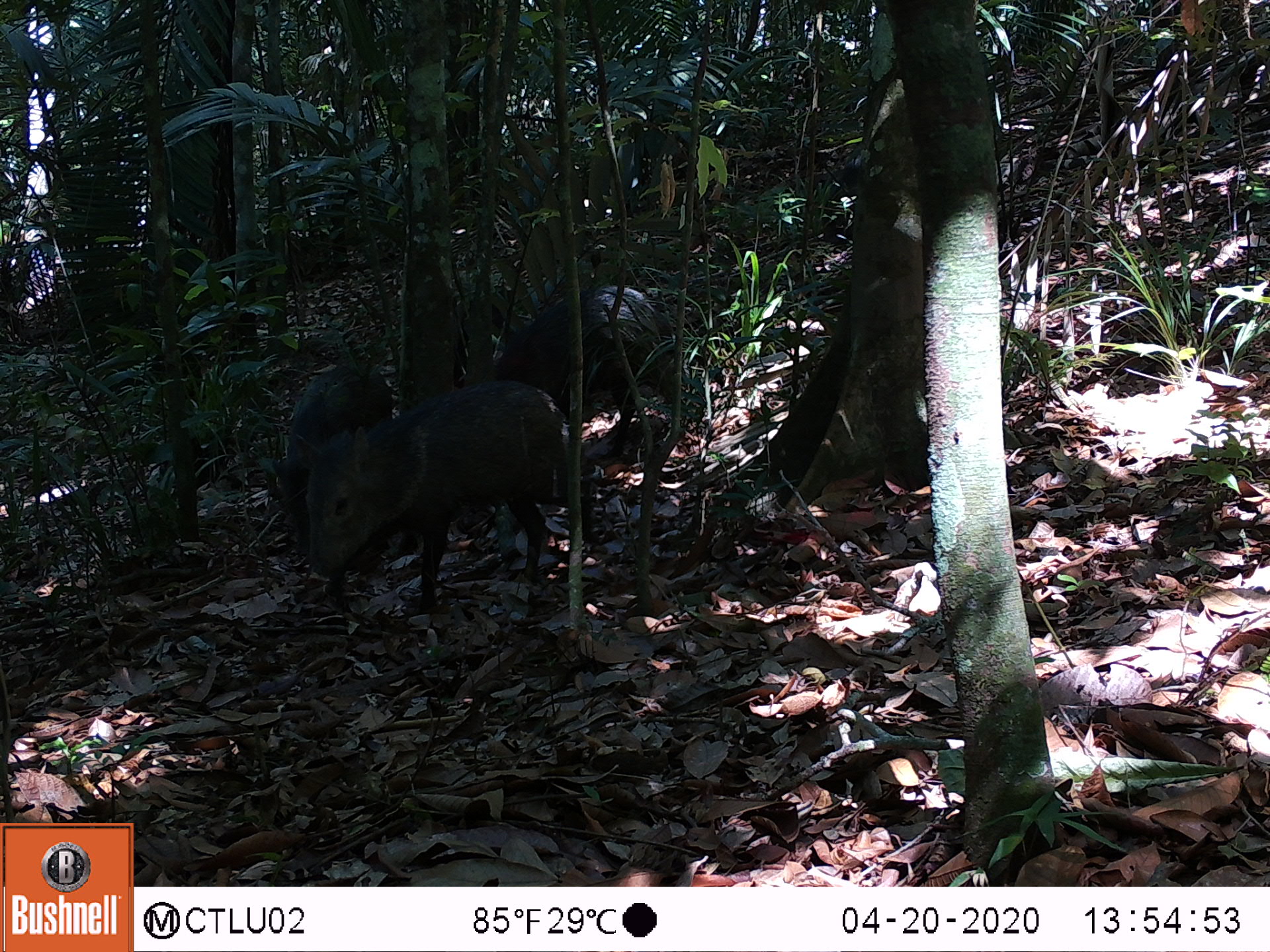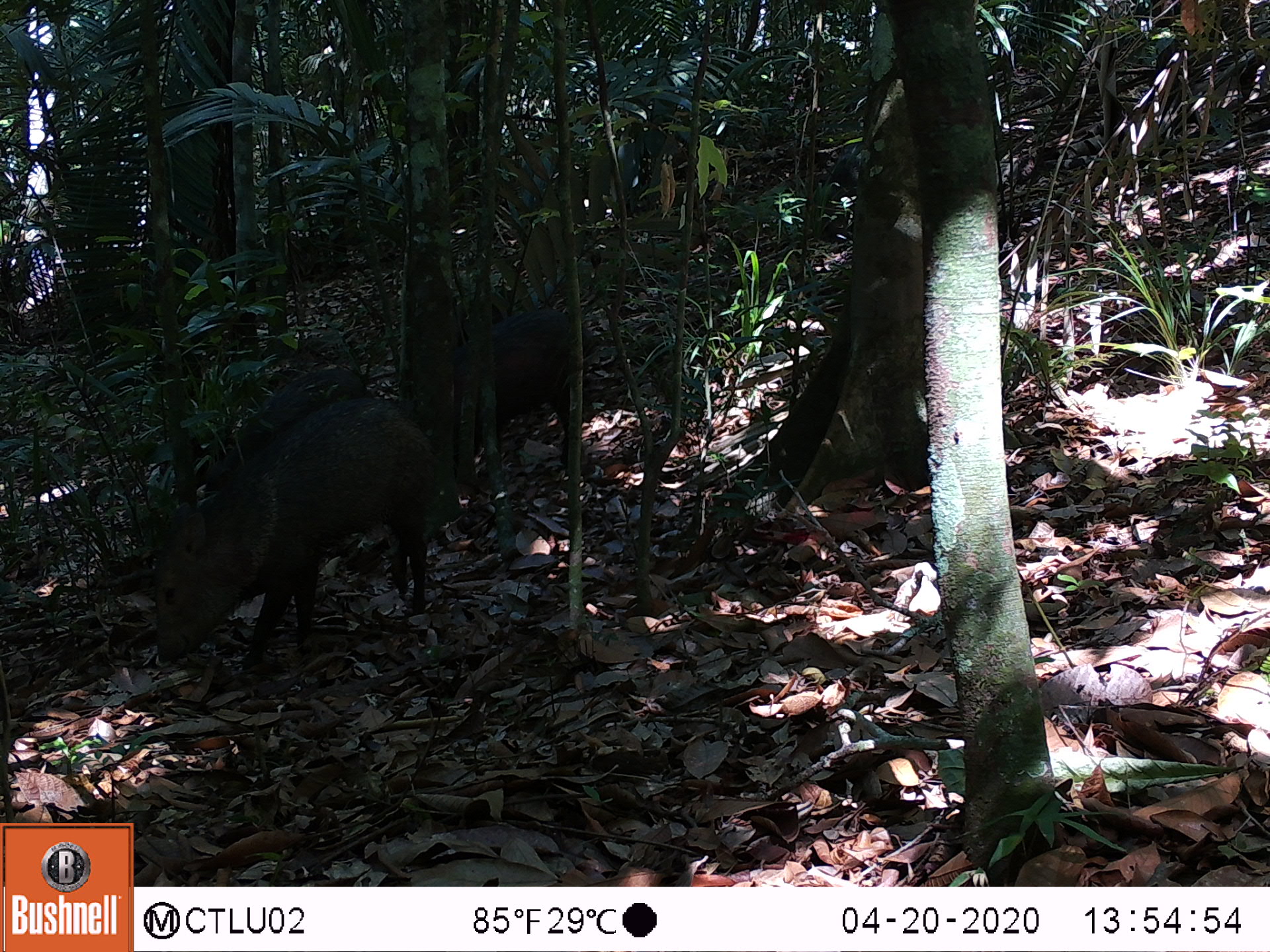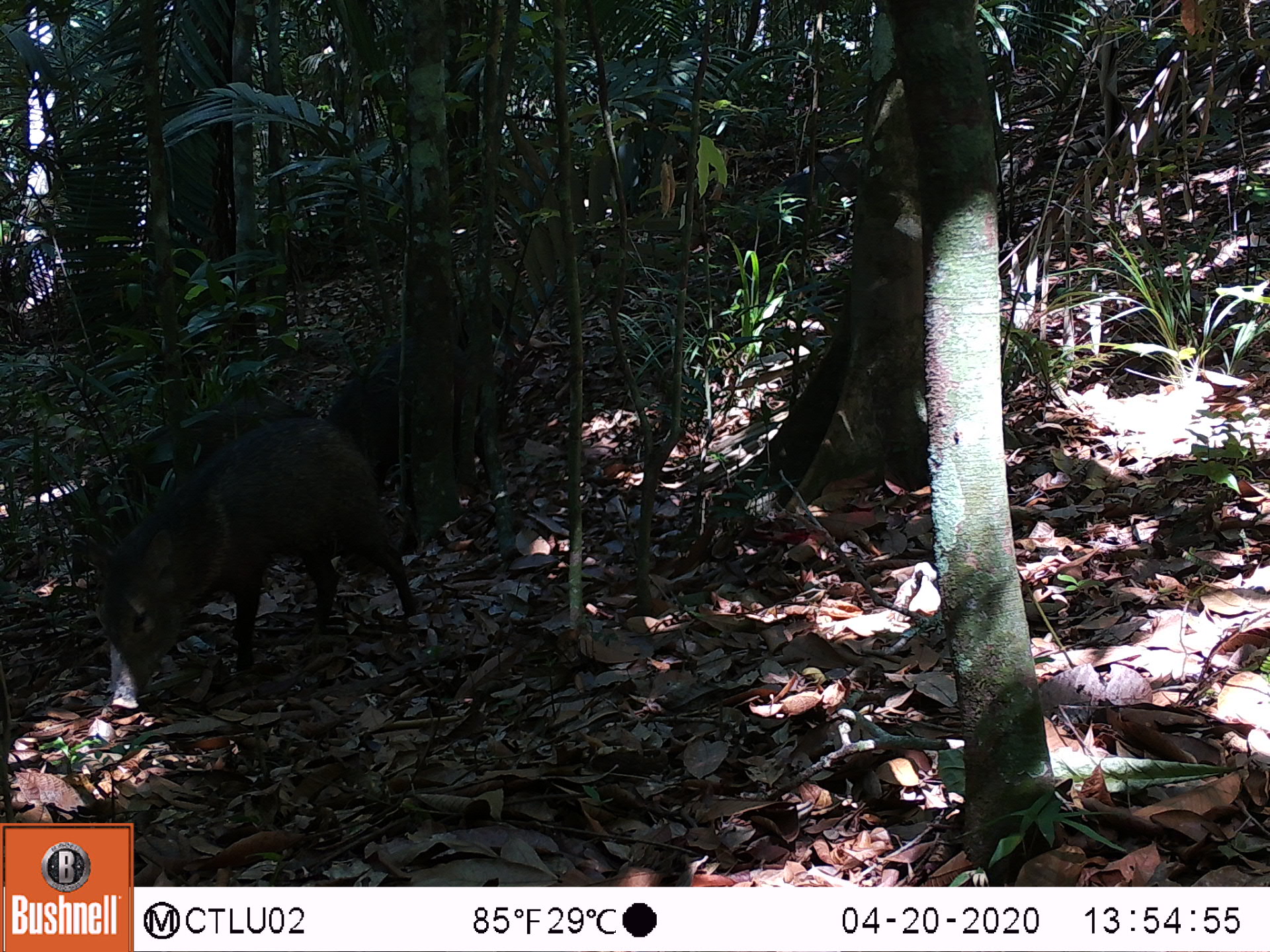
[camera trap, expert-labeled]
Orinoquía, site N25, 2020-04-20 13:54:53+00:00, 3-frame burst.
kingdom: Animalia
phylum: Chordata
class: Mammalia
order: Artiodactyla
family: Tayassuidae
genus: Pecari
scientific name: Pecari tajacu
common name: collared peccary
Collared peccary (Pecari tajacu).